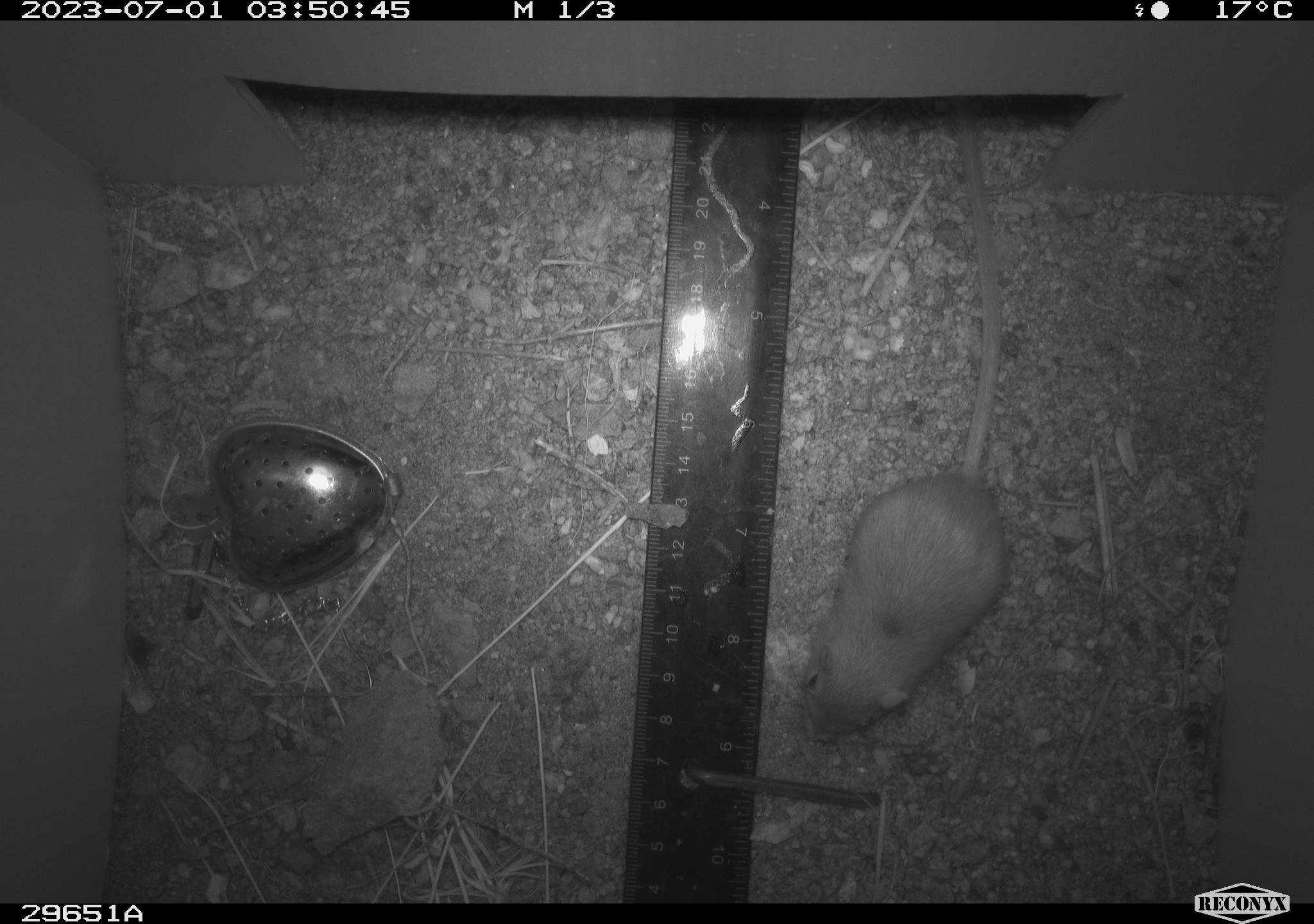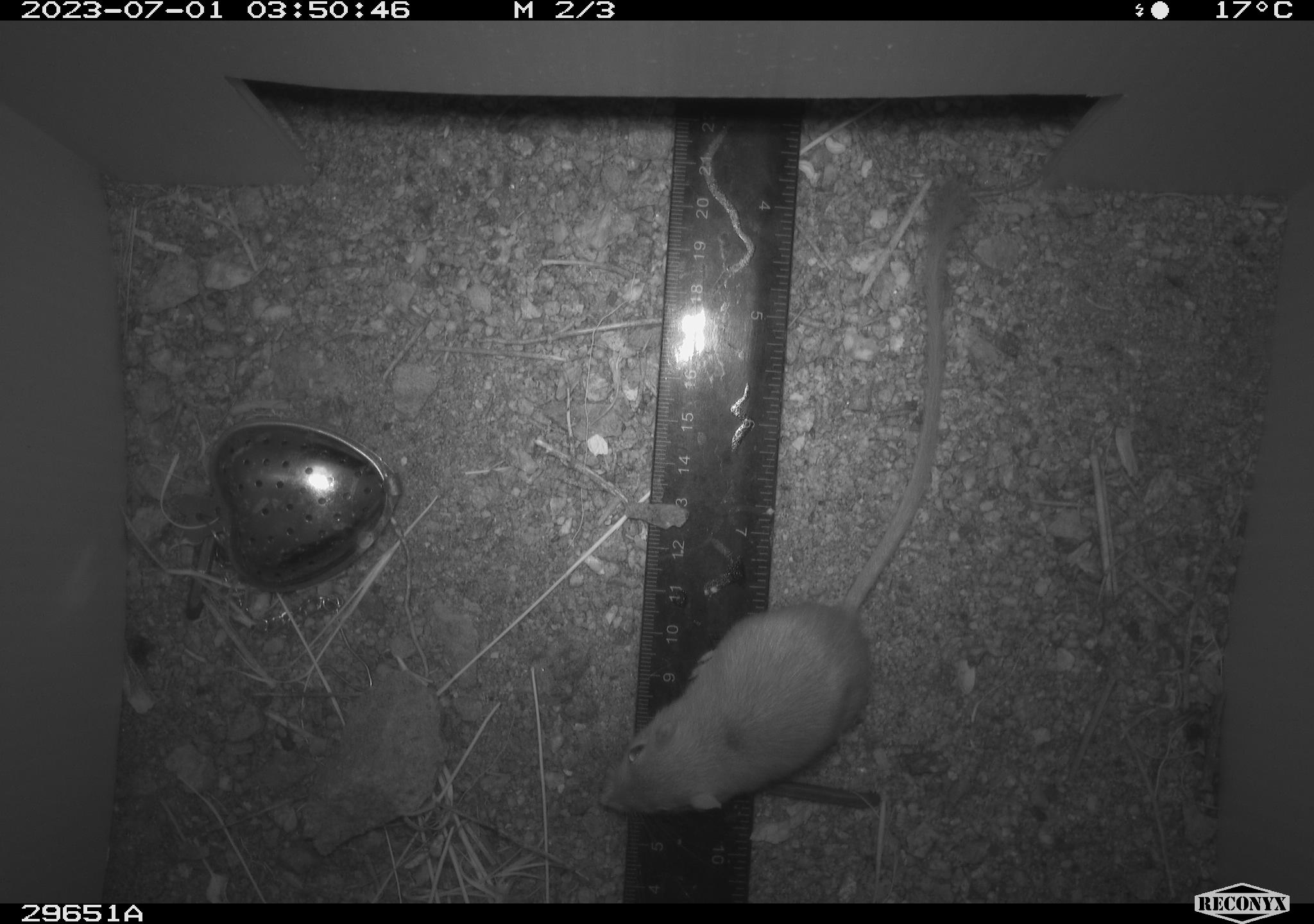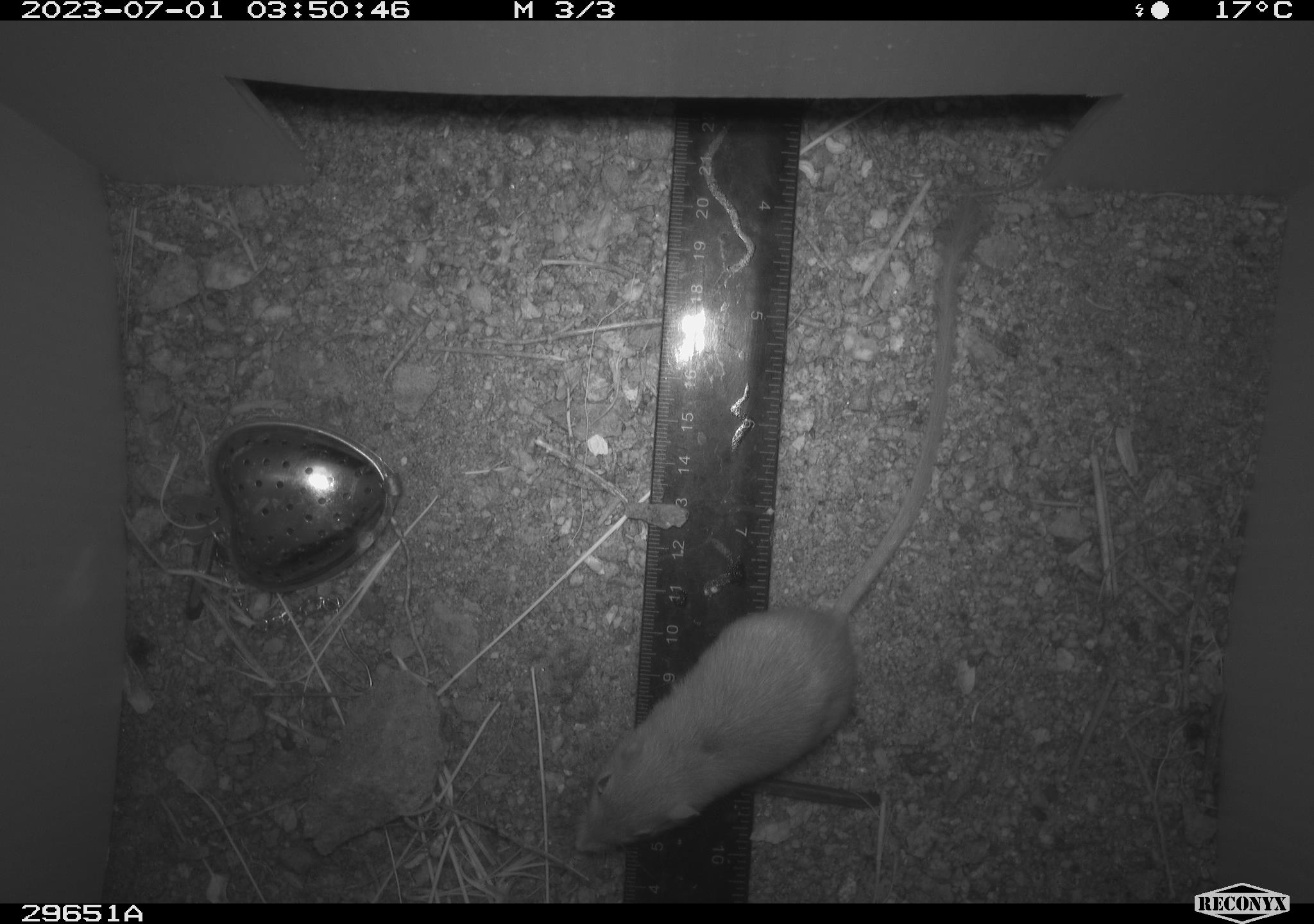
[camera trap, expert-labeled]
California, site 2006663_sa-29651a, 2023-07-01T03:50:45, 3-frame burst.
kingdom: Animalia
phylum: Chordata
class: Mammalia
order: Rodentia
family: Heteromyidae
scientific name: Heteromyidae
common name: kangaroo rats and pocket mice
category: heteromyidae family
Heteromyidae family (kangaroo rats and pocket mice) (Heteromyidae).